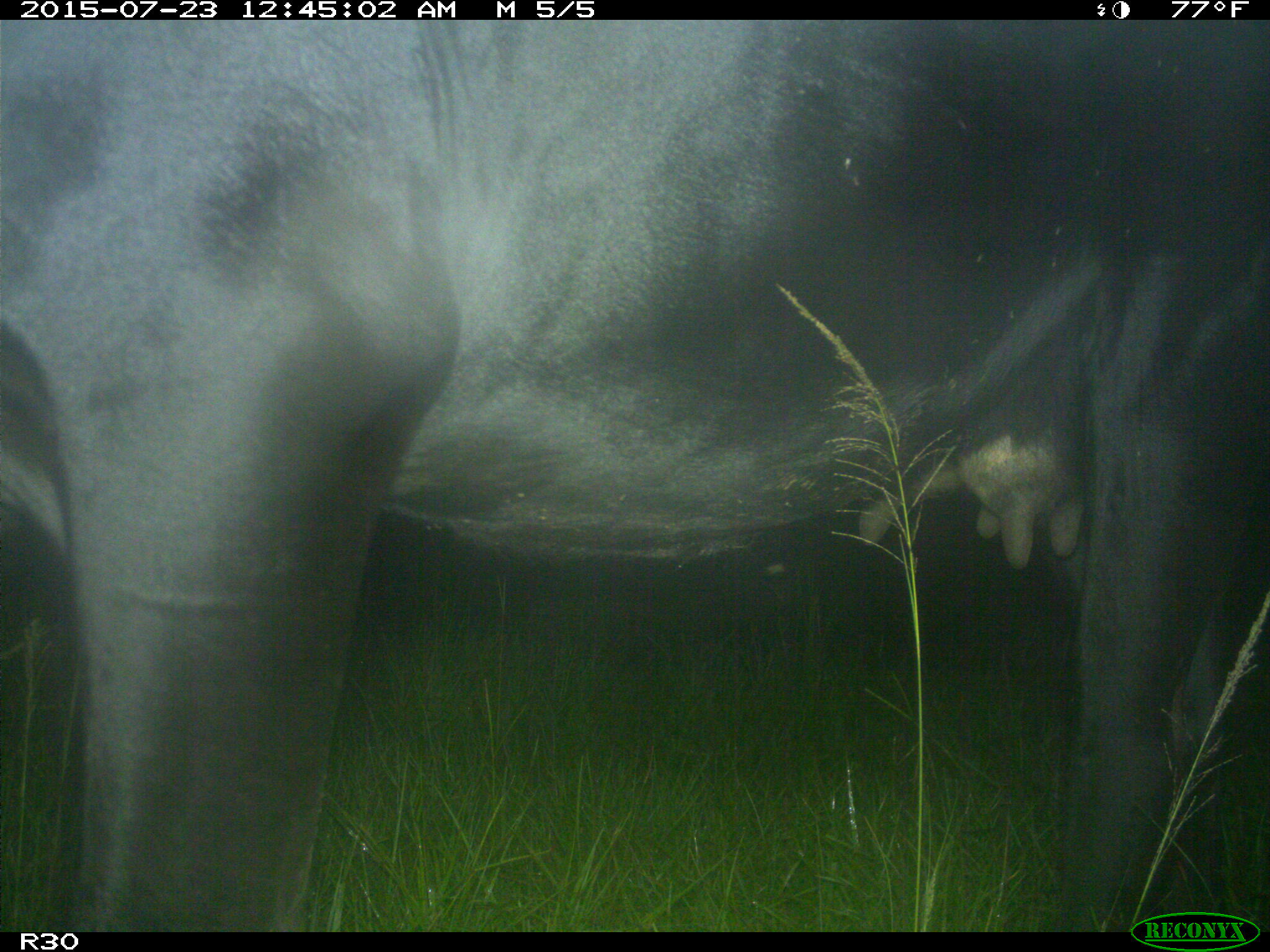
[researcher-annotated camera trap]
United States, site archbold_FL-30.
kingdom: Animalia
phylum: Chordata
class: Mammalia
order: Artiodactyla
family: Bovidae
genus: Bos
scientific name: Bos taurus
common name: domestic cow